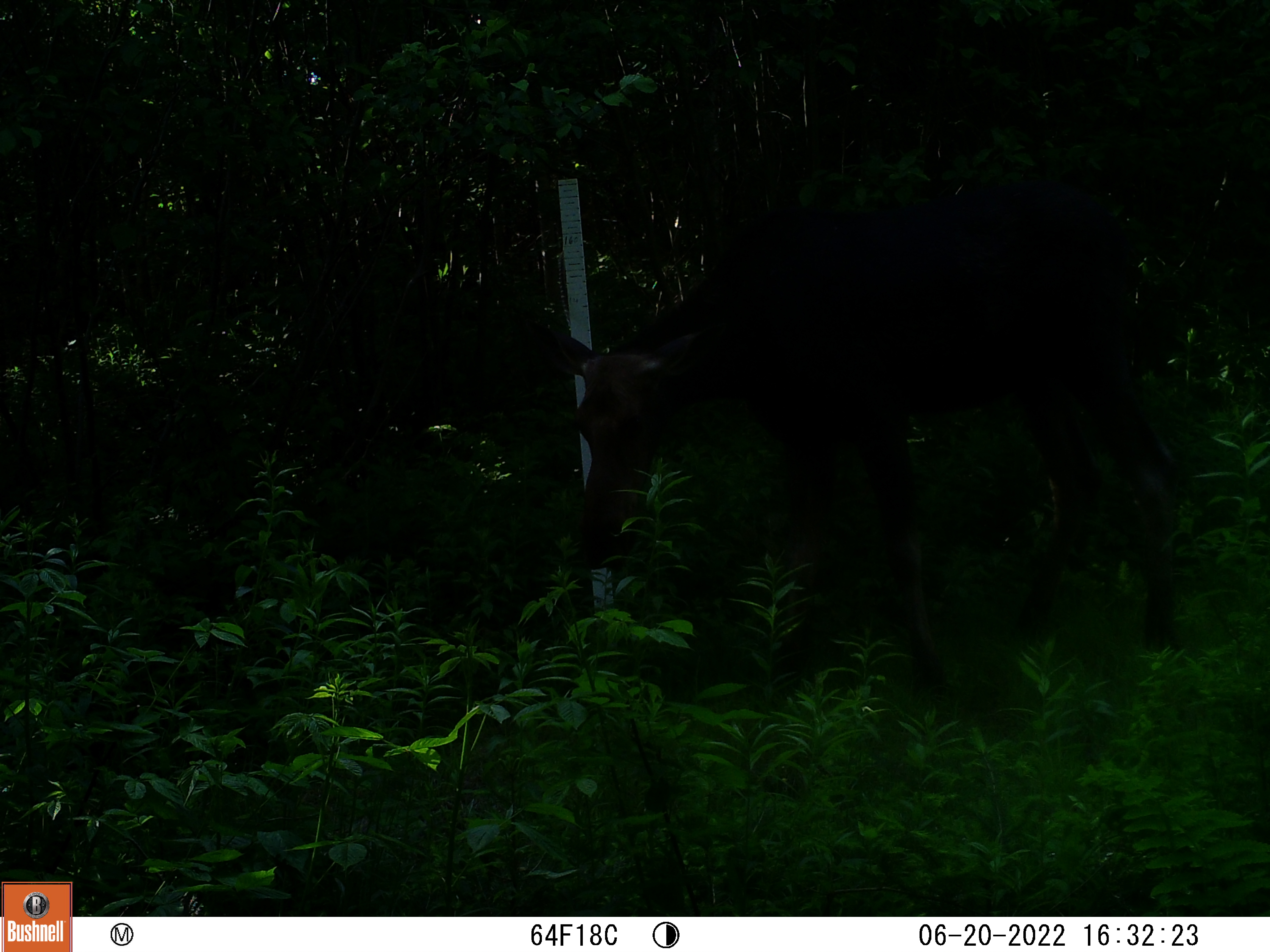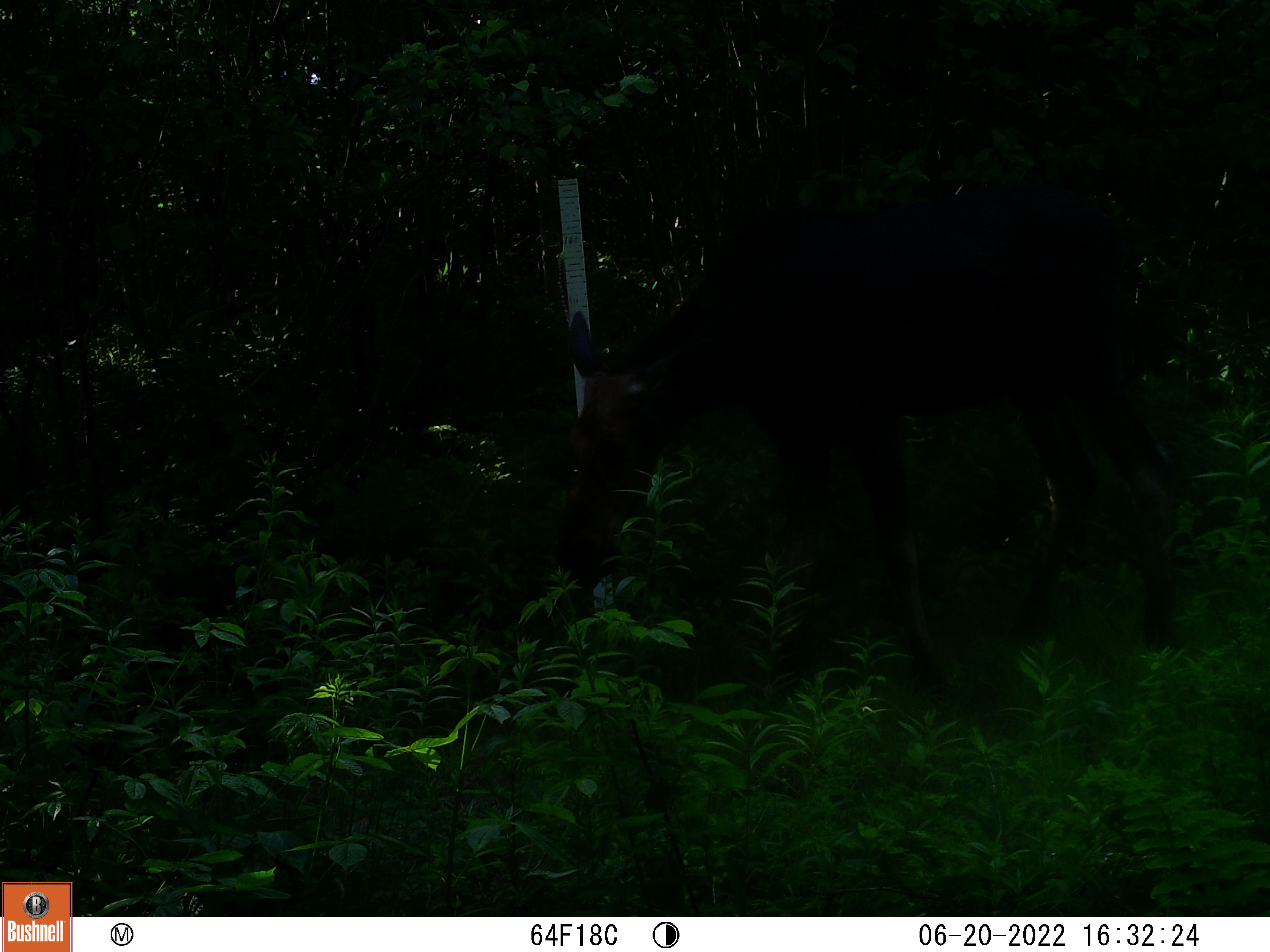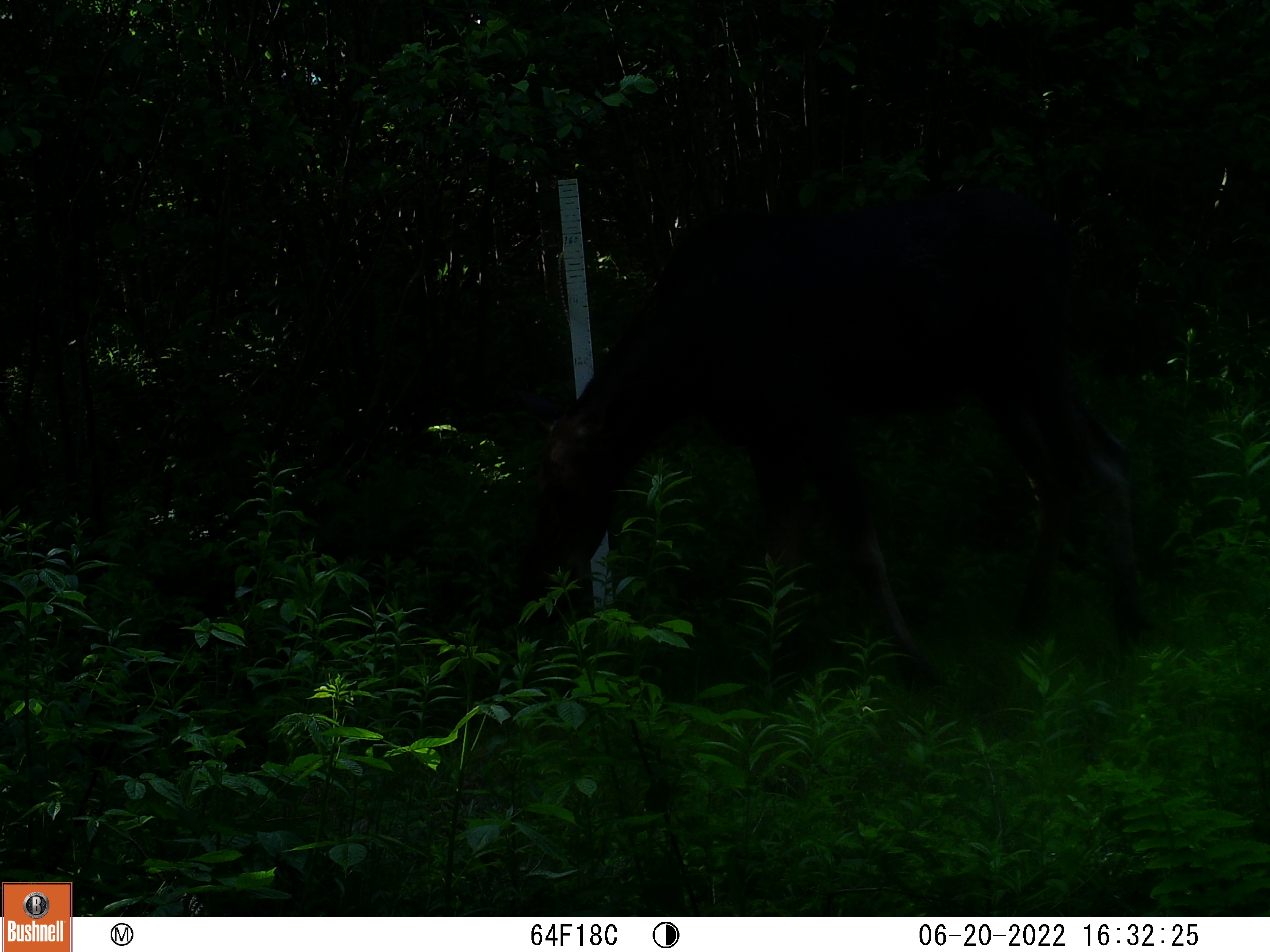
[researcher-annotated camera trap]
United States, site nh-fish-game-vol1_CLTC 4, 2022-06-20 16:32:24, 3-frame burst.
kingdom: Animalia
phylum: Chordata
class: Mammalia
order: Artiodactyla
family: Cervidae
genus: Alces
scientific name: Alces alces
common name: moose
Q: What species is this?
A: Moose (Alces alces).